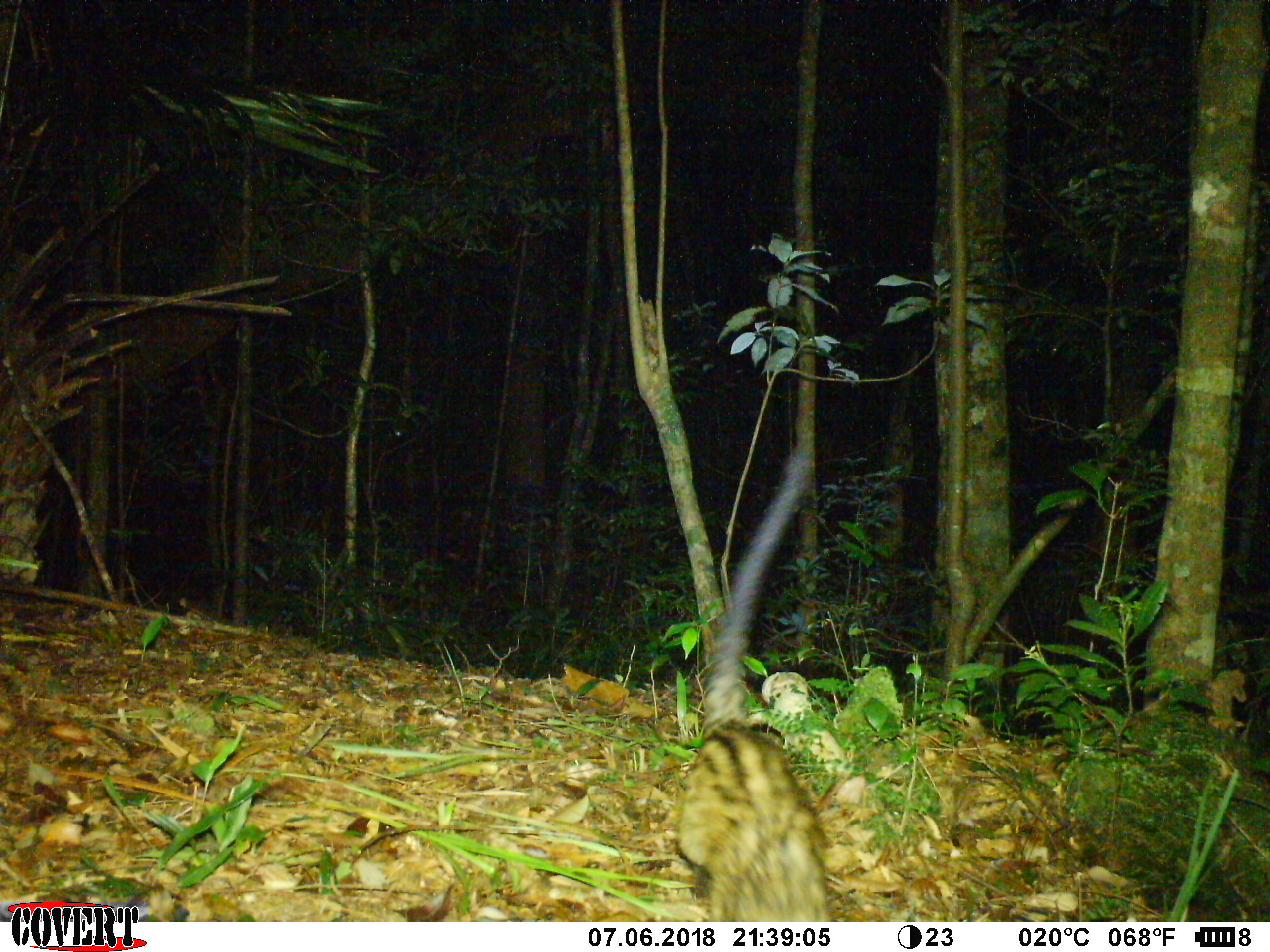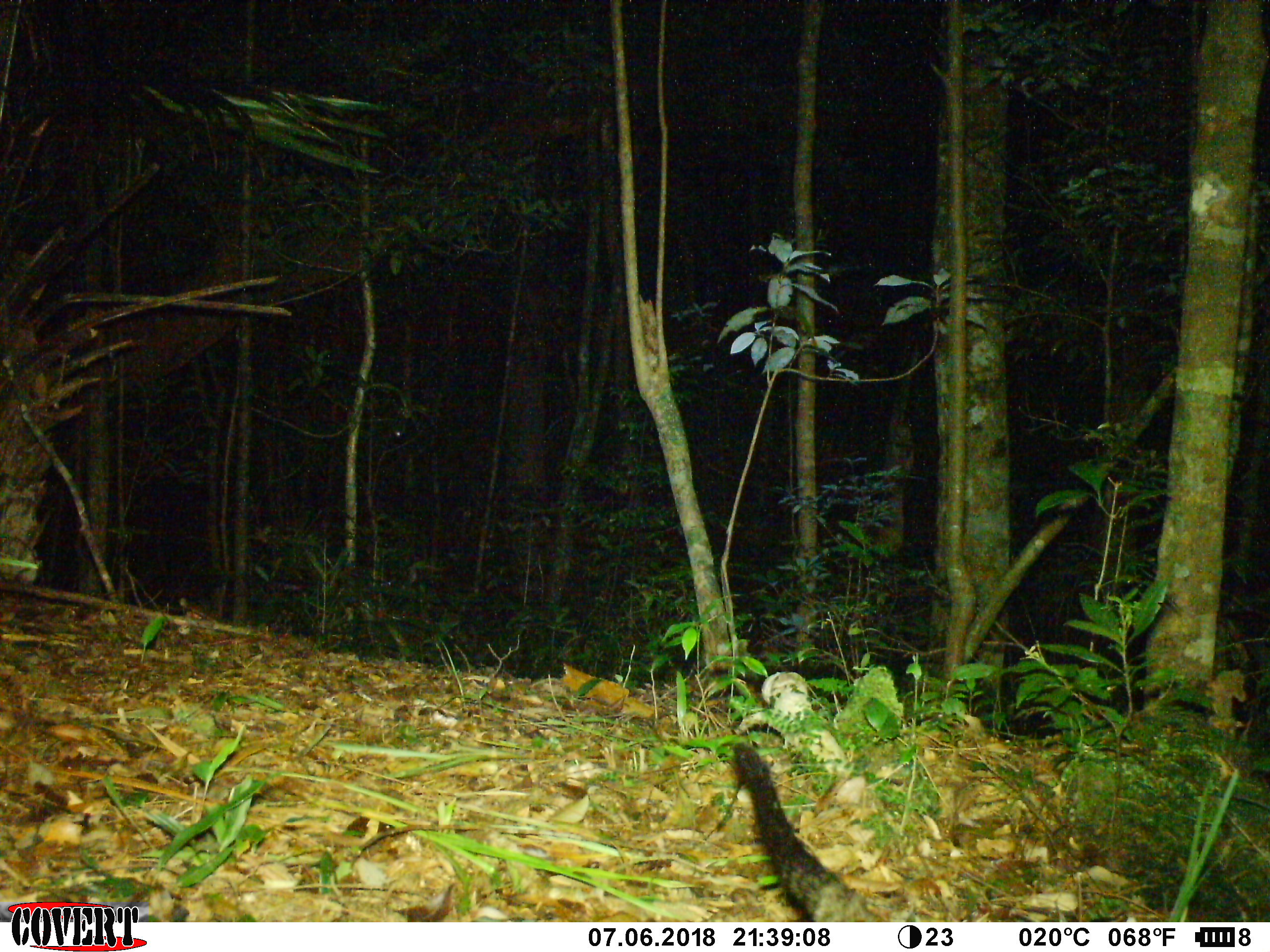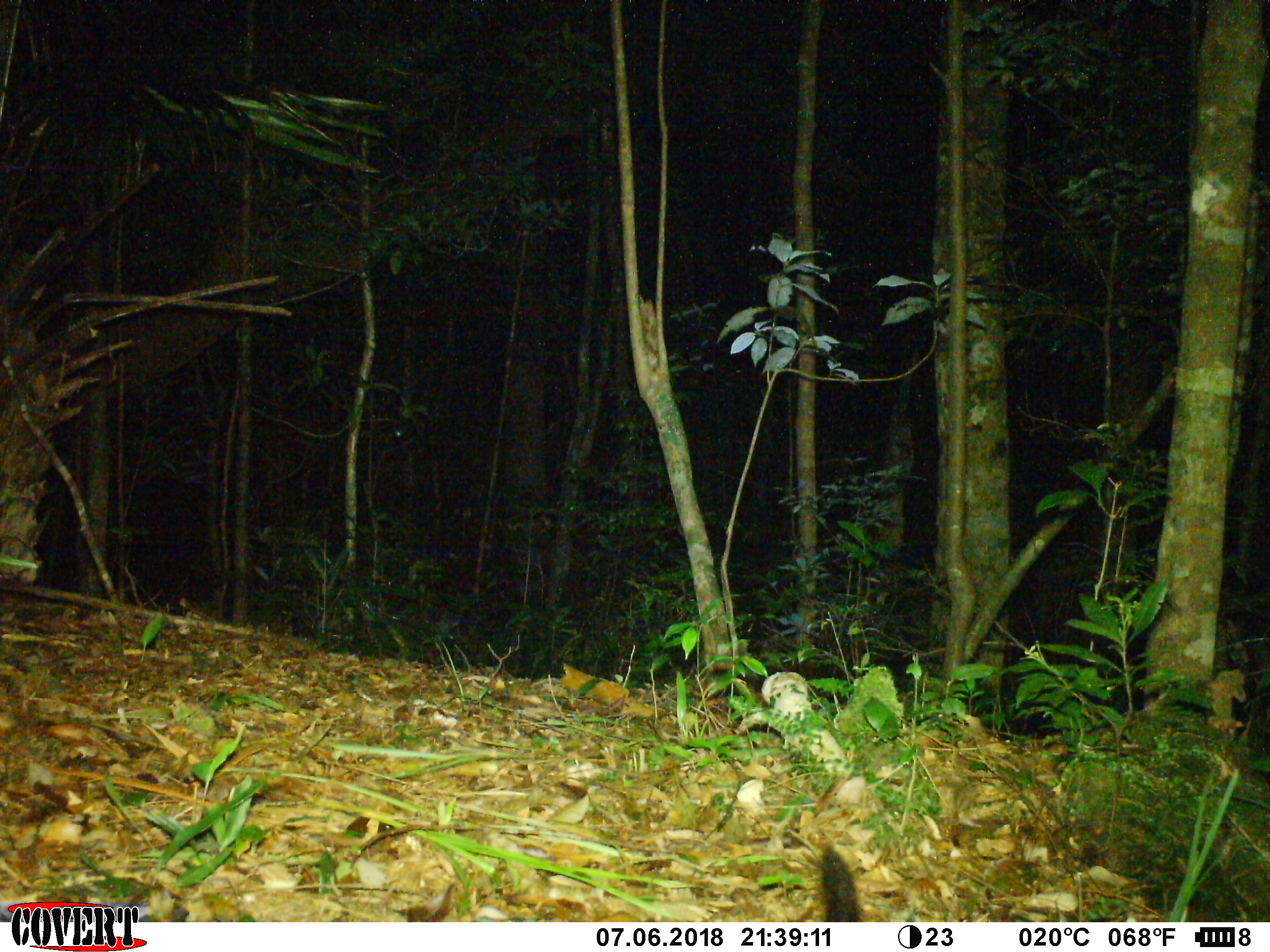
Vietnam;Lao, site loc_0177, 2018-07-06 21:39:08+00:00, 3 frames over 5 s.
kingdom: Animalia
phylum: Chordata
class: Mammalia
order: Carnivora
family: Viverridae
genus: Paradoxurus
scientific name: Paradoxurus hermaphroditus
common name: common palm civet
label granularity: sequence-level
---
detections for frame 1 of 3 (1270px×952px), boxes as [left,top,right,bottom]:
common palm civet: [673,440,831,921]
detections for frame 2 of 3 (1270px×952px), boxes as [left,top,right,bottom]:
common palm civet: [733,742,886,921]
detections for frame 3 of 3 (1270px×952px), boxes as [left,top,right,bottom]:
common palm civet: [821,845,859,922]